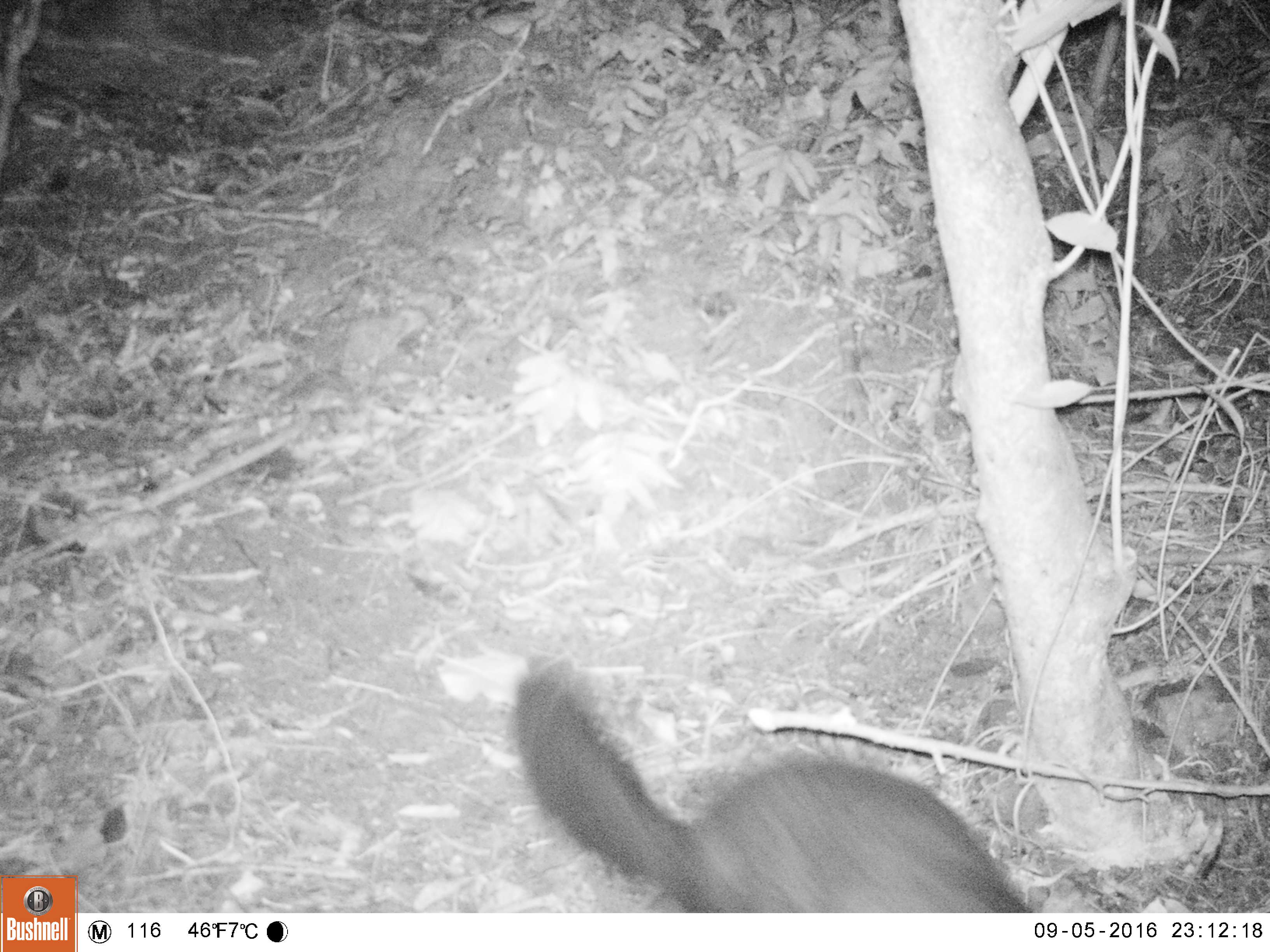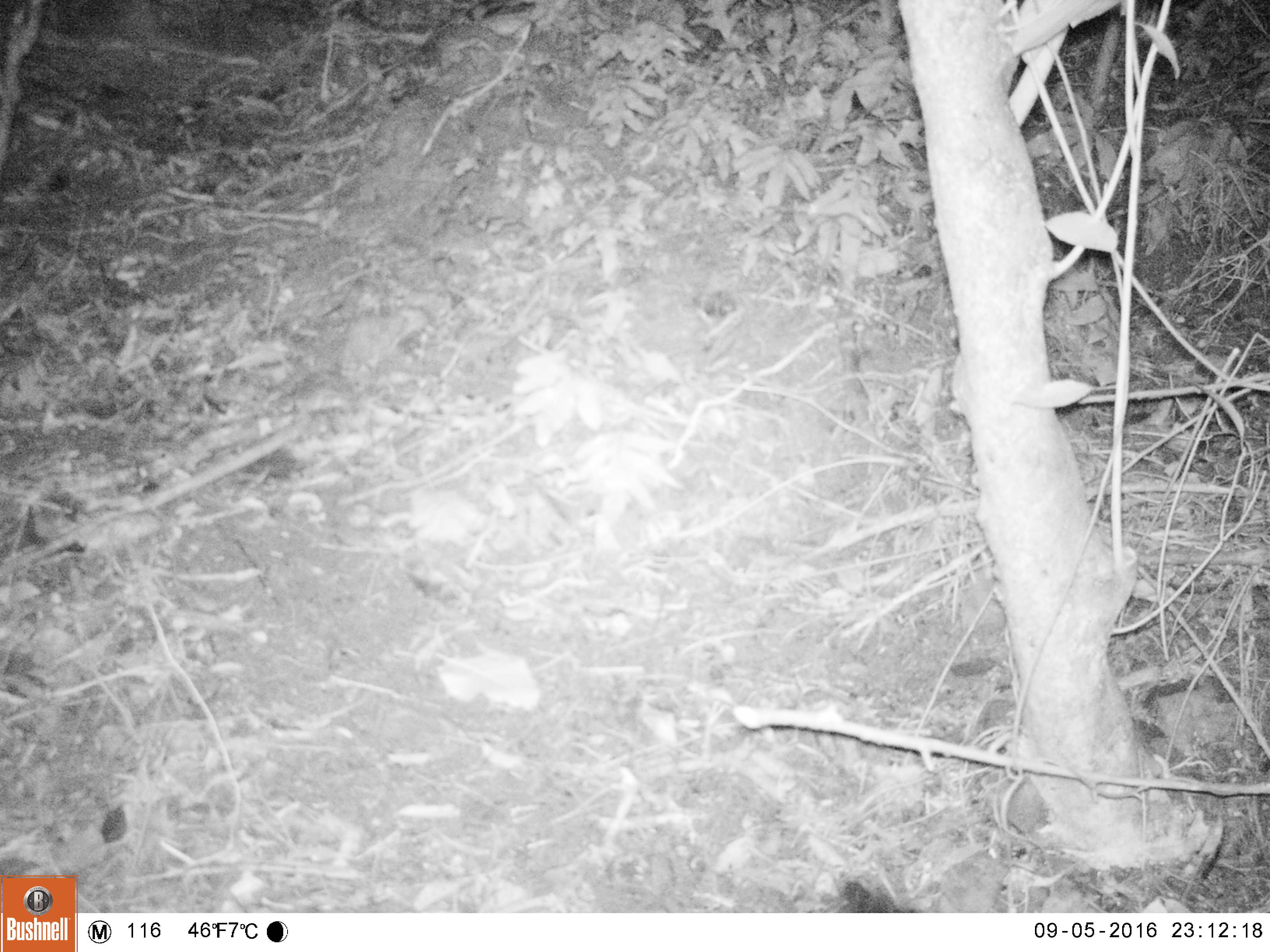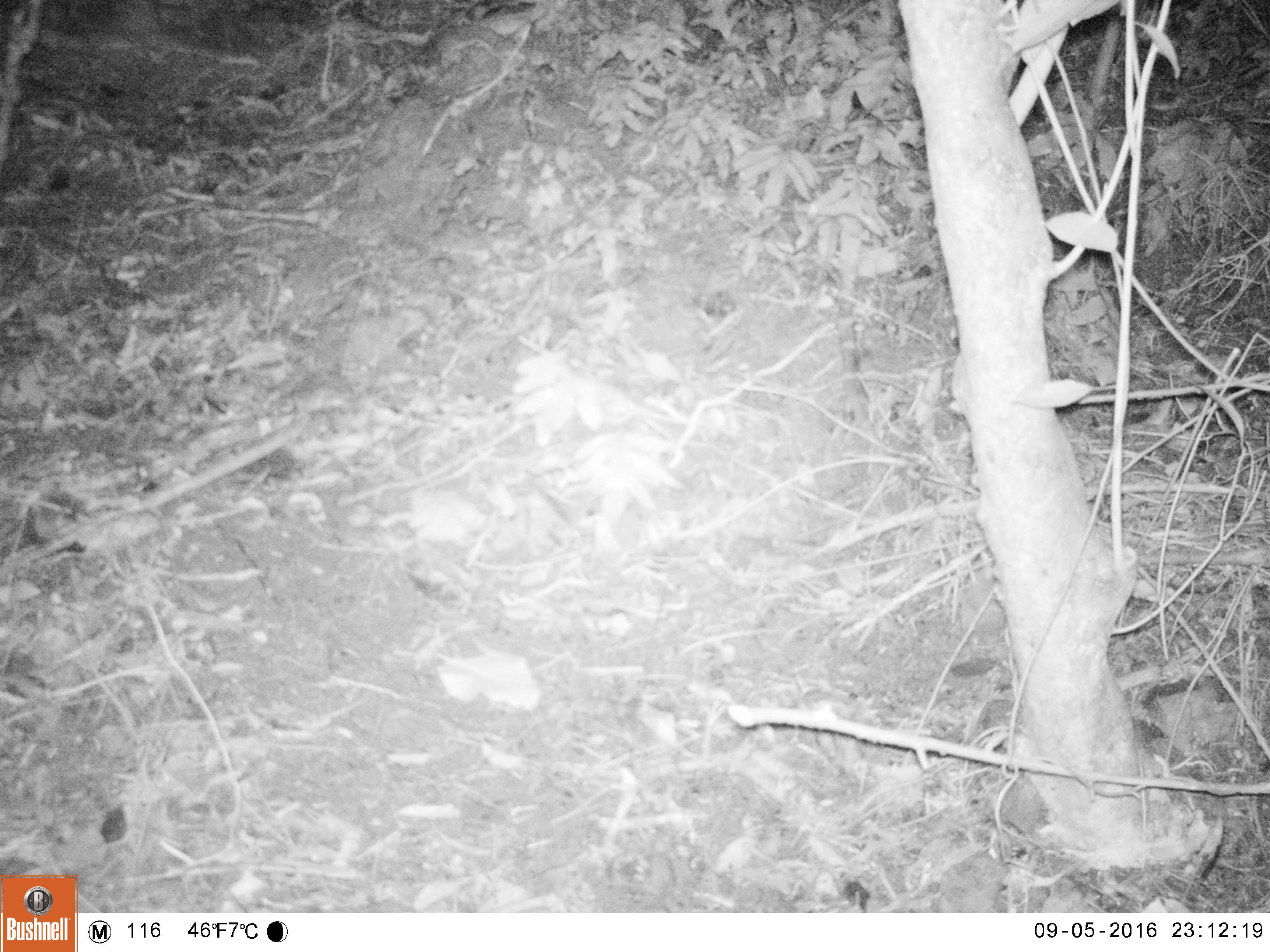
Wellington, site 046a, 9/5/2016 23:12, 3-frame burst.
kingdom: Animalia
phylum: Chordata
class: Mammalia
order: Didelphimorphia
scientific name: Didelphimorphia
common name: possum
Possum (Didelphimorphia).